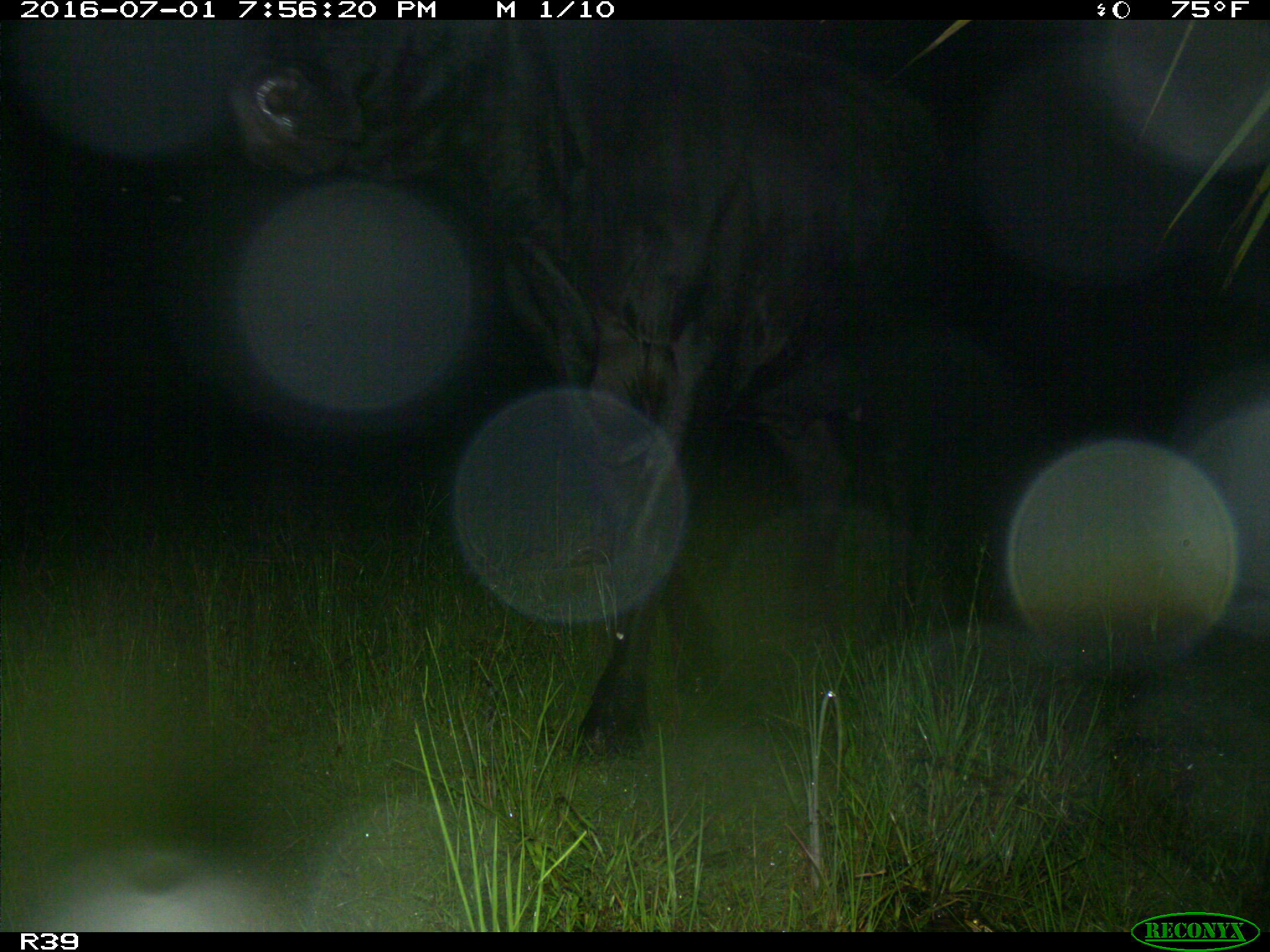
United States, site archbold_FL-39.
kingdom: Animalia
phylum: Chordata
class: Mammalia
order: Artiodactyla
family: Bovidae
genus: Bos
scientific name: Bos taurus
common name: domestic cow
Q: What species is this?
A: Bos taurus (domestic cow).